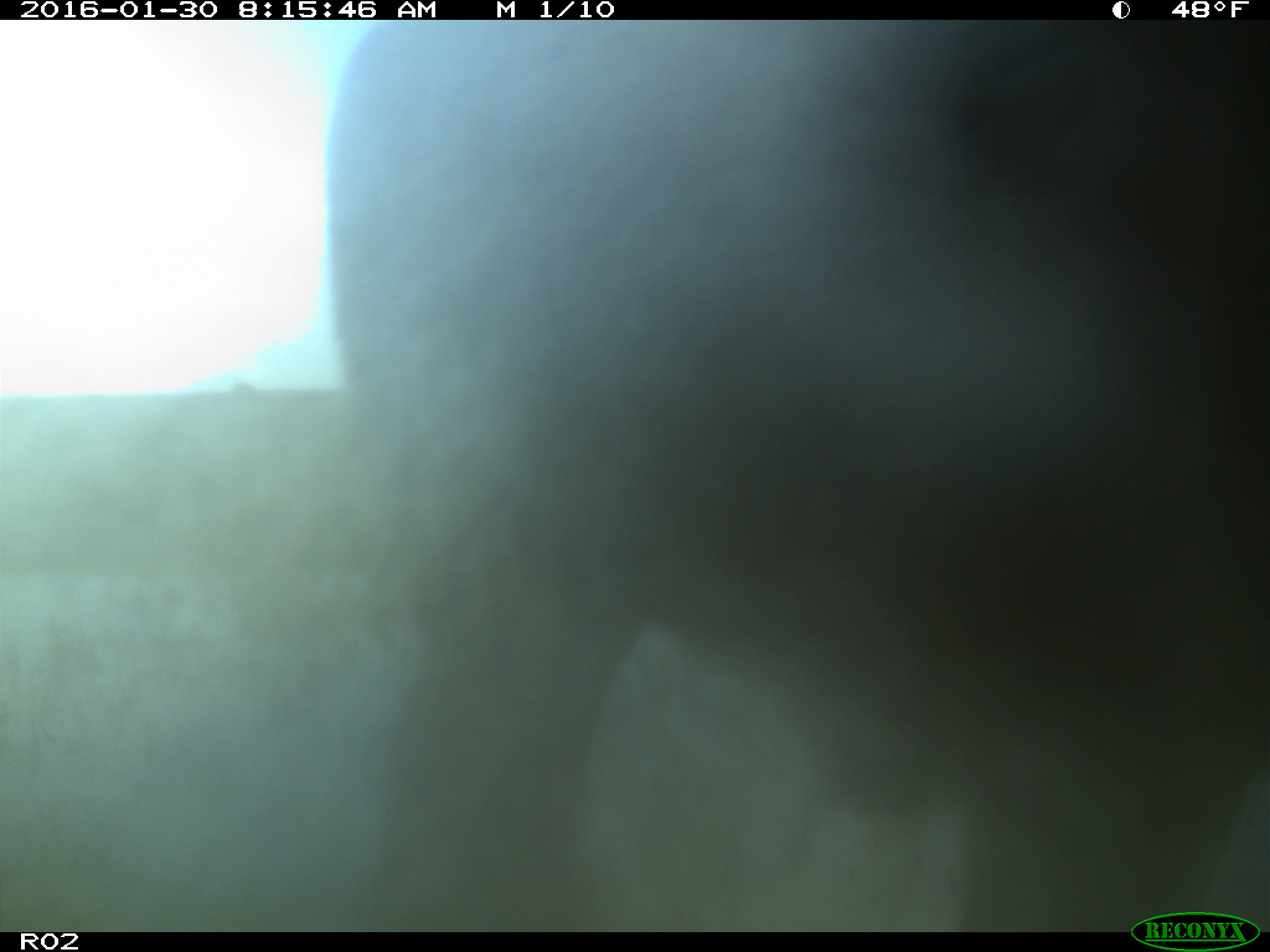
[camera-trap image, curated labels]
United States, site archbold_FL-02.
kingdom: Animalia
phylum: Chordata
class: Mammalia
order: Artiodactyla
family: Bovidae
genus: Bos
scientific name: Bos taurus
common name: domestic cow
Bos taurus (domestic cow).